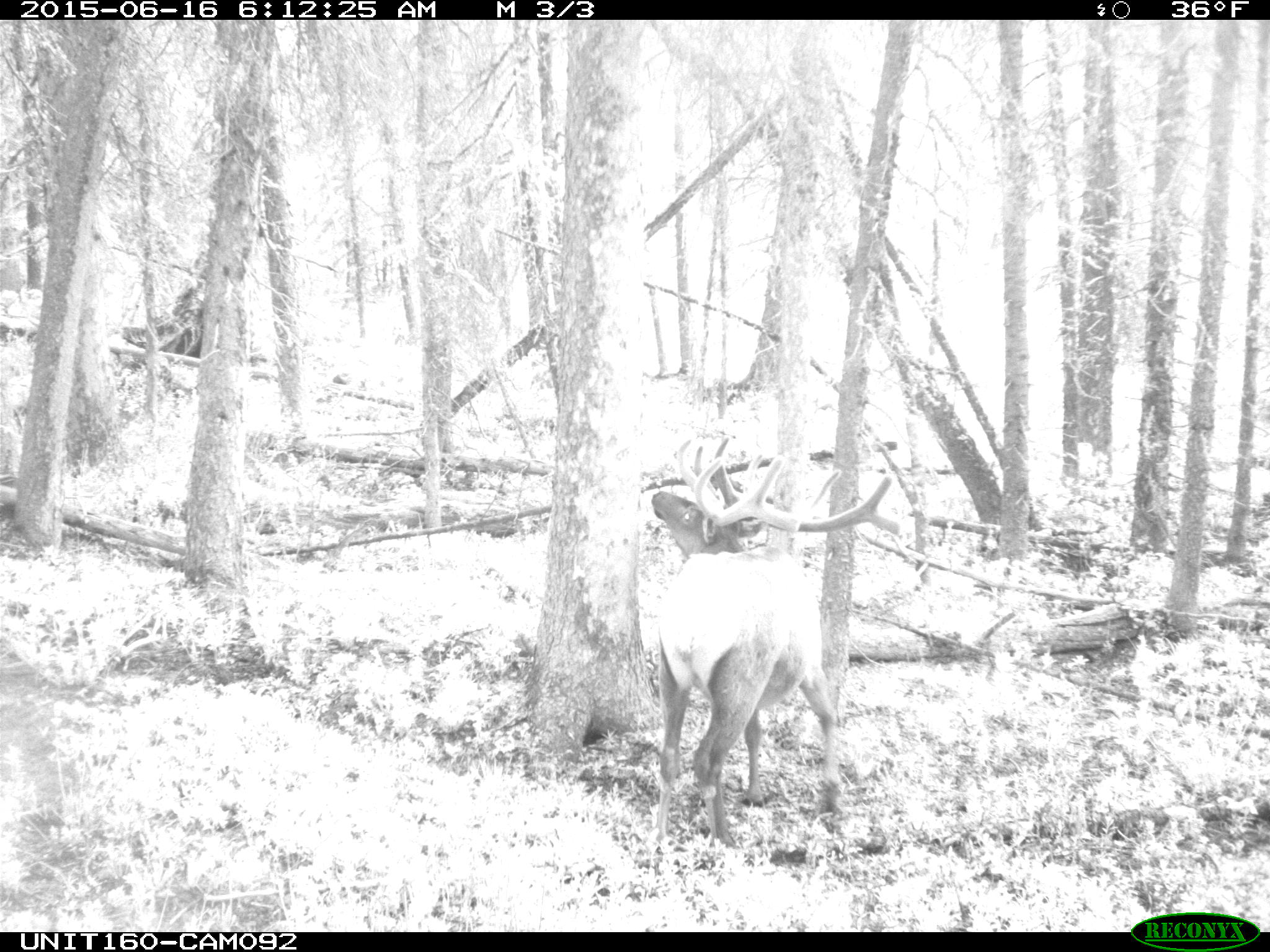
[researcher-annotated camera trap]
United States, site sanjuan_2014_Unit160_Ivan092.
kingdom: Animalia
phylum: Chordata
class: Mammalia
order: Artiodactyla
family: Cervidae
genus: Cervus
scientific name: Cervus elaphus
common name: red deer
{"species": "Cervus elaphus (red deer)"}